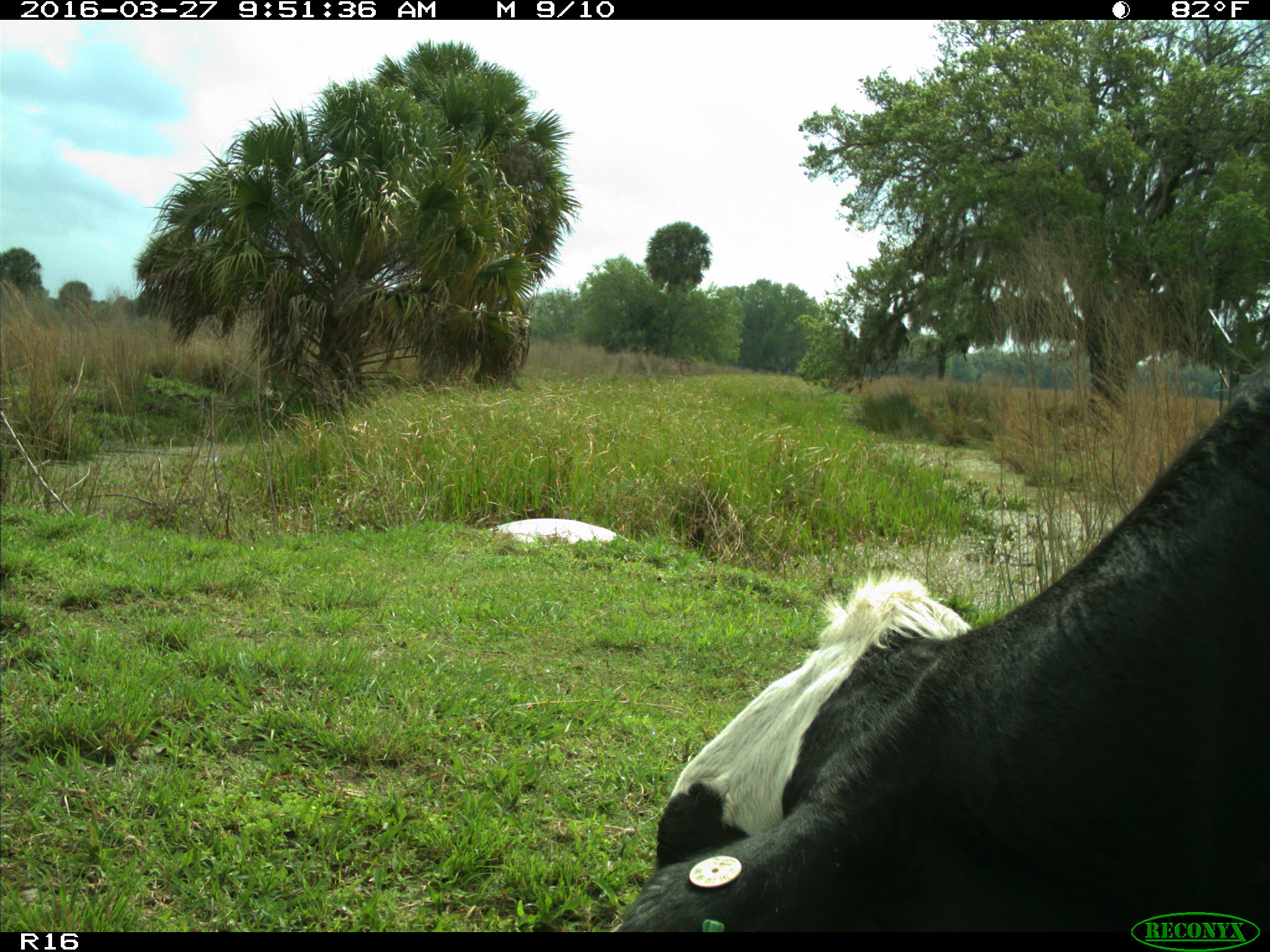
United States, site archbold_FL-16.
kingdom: Animalia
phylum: Chordata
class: Mammalia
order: Artiodactyla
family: Bovidae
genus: Bos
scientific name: Bos taurus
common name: domestic cow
Bos taurus (domestic cow).